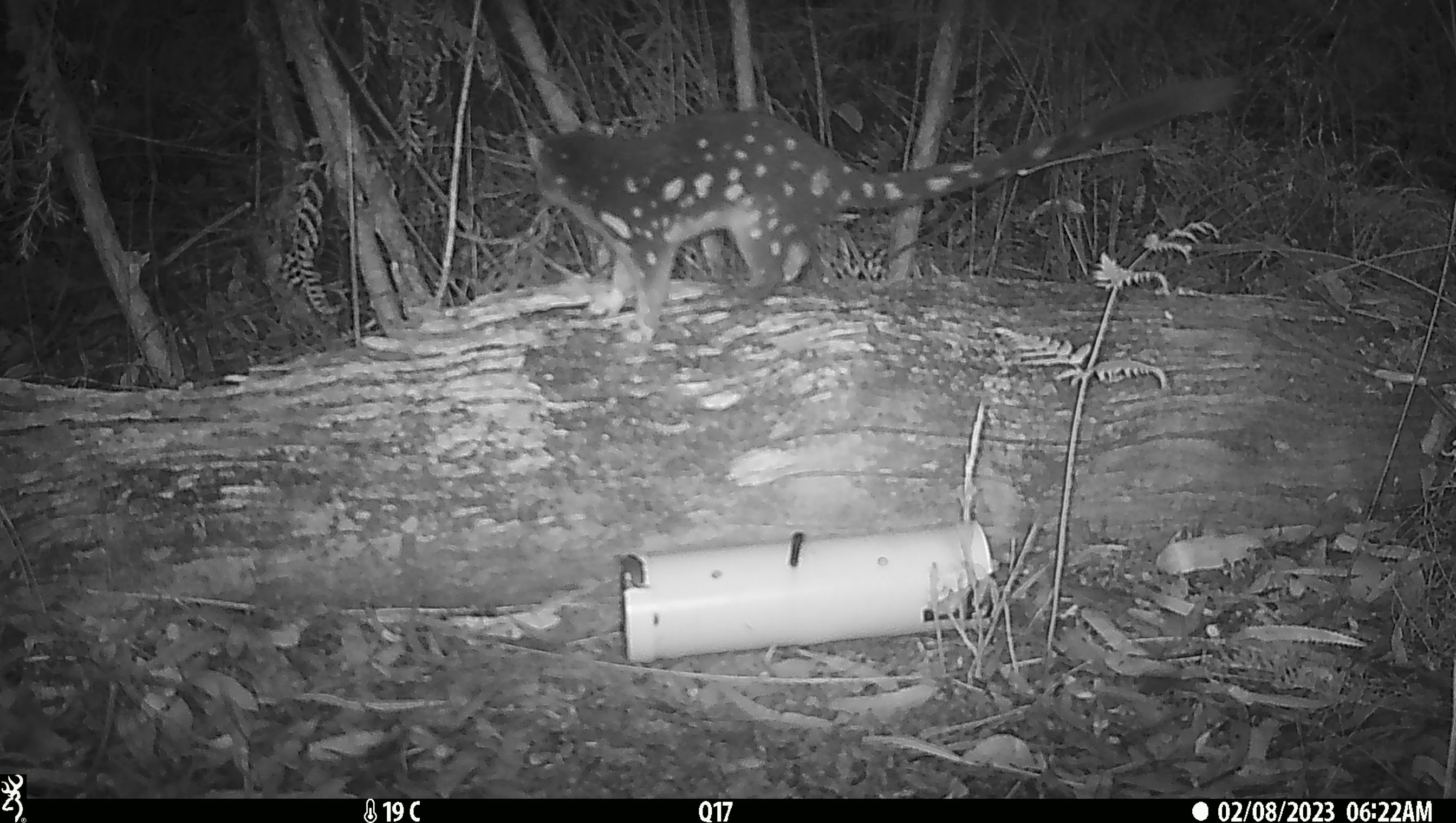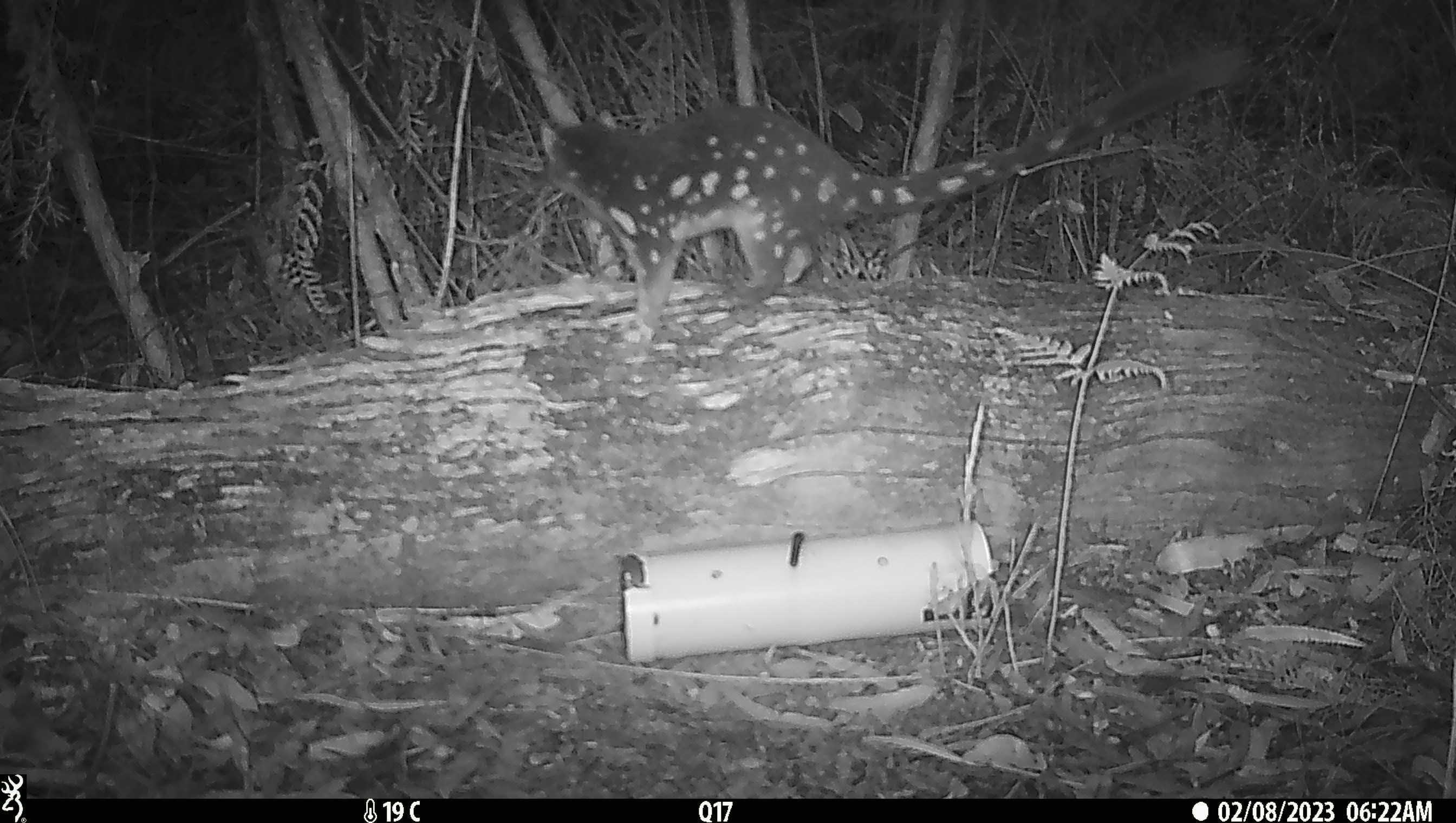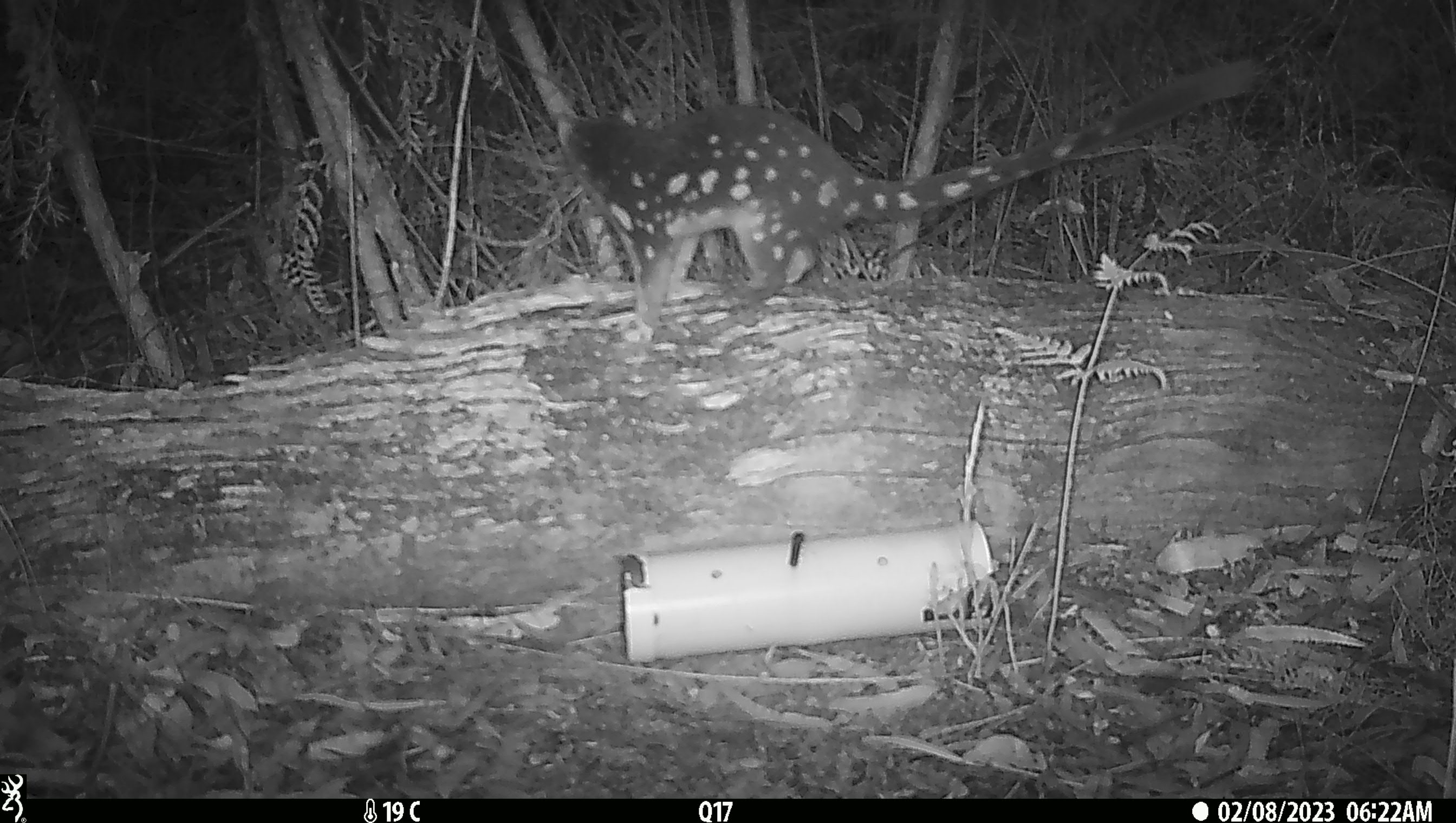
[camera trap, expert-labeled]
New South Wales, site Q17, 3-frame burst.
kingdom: Animalia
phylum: Chordata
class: Mammalia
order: Dasyuromorphia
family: Dasyuridae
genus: Dasyurus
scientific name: Dasyurus maculatus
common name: spotted-tailed quoll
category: quoll